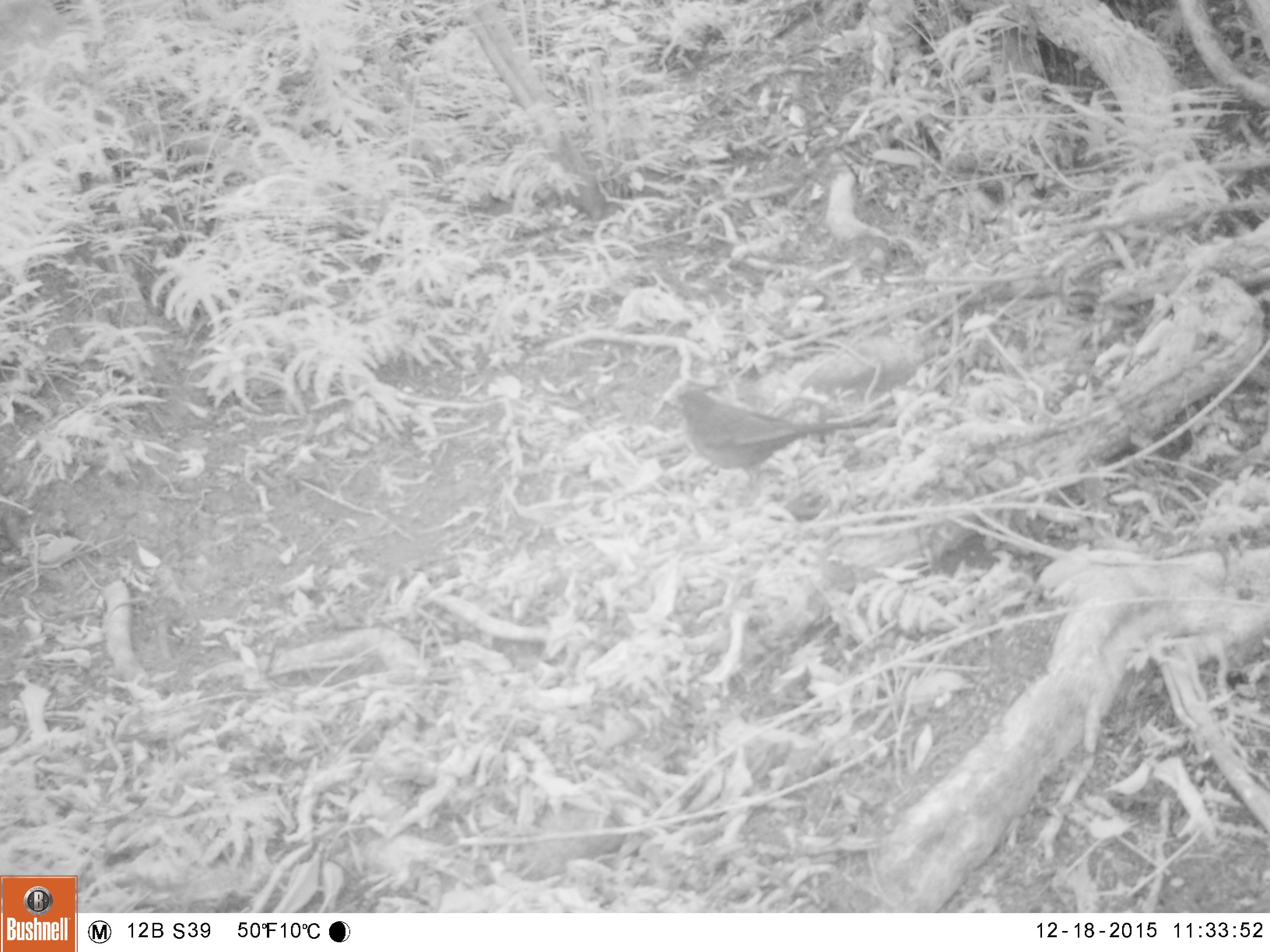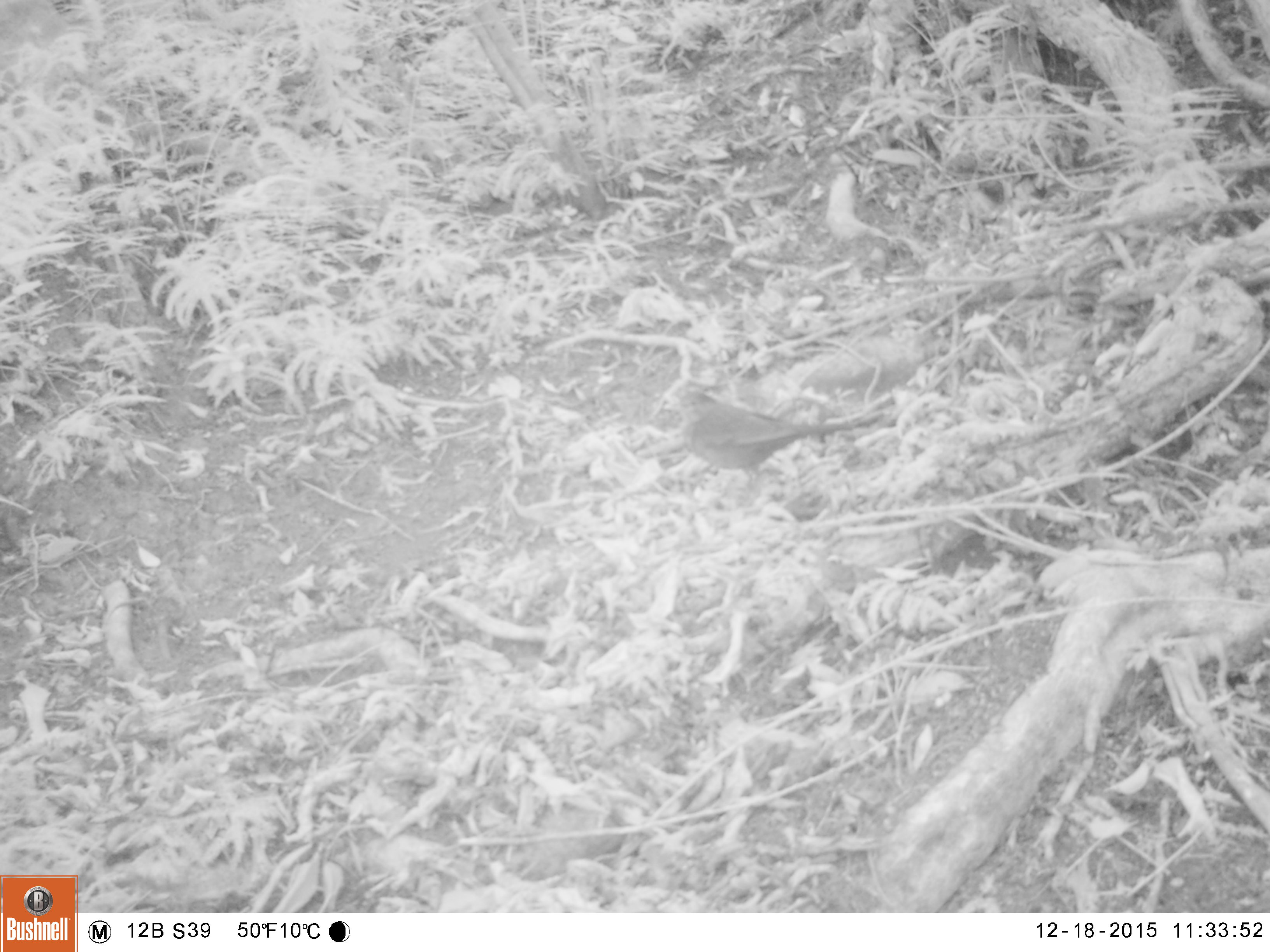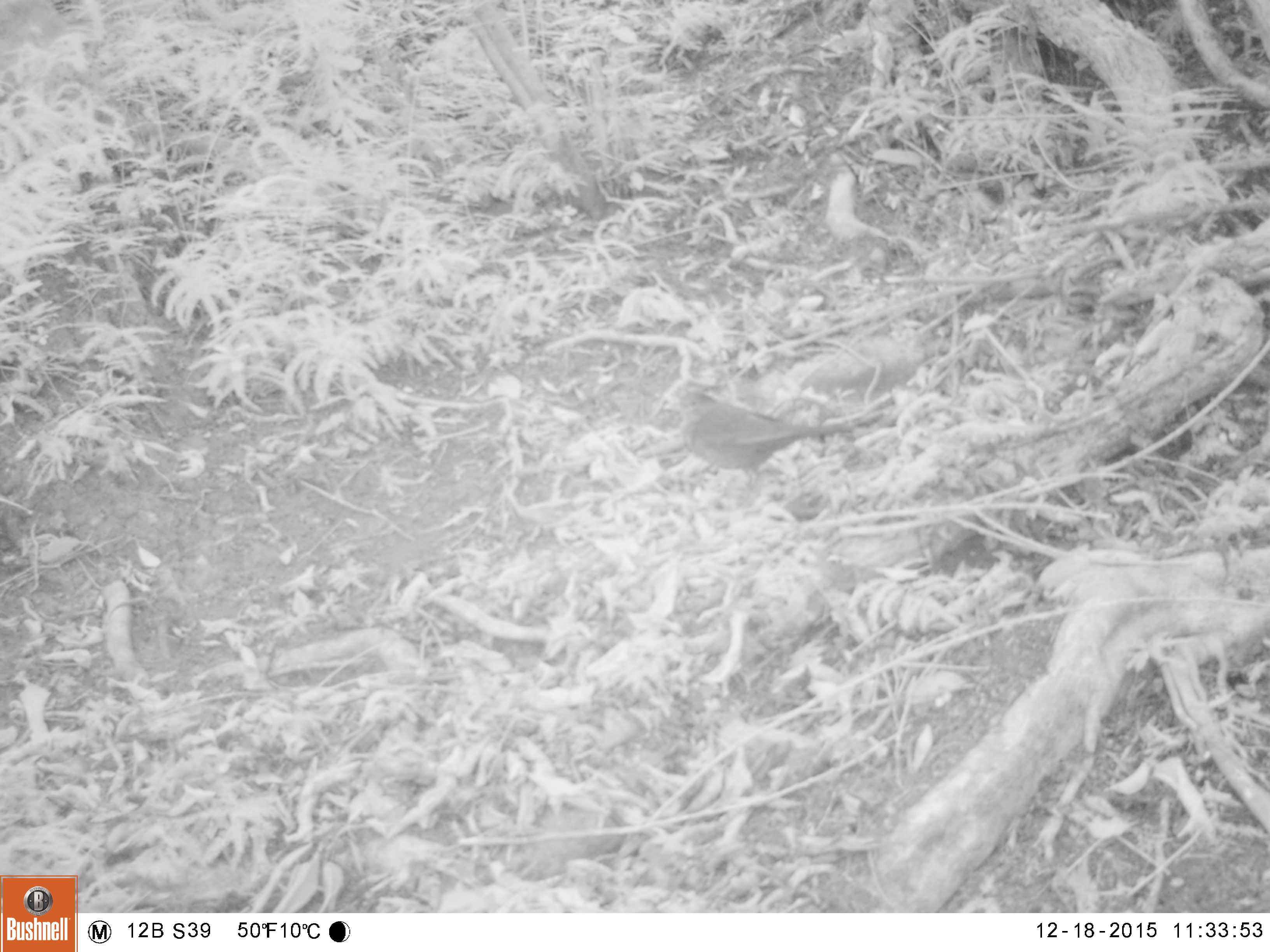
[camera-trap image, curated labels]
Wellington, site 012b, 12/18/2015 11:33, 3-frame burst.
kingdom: Animalia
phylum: Chordata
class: Aves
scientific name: Aves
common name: bird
Bird (Aves).